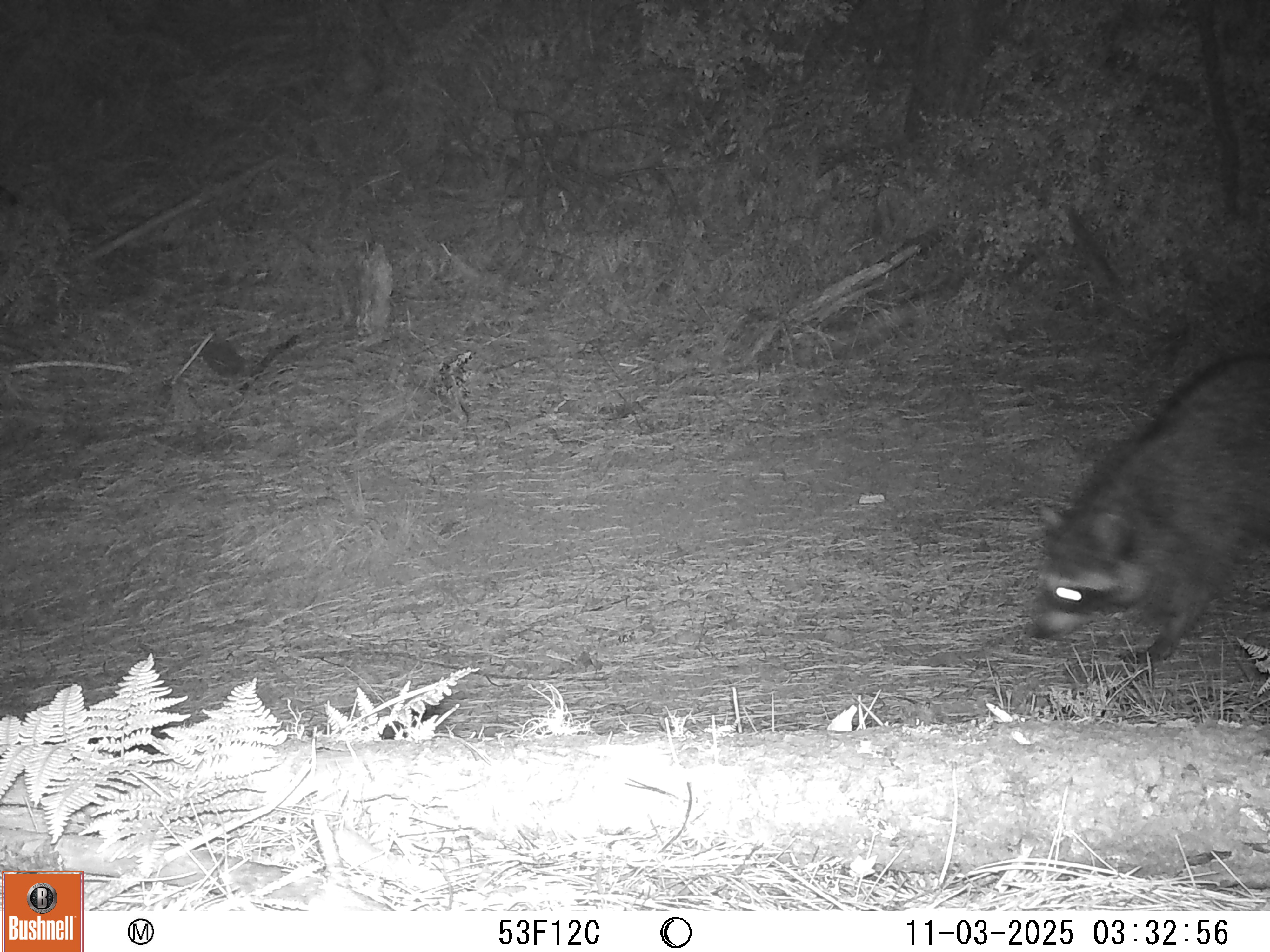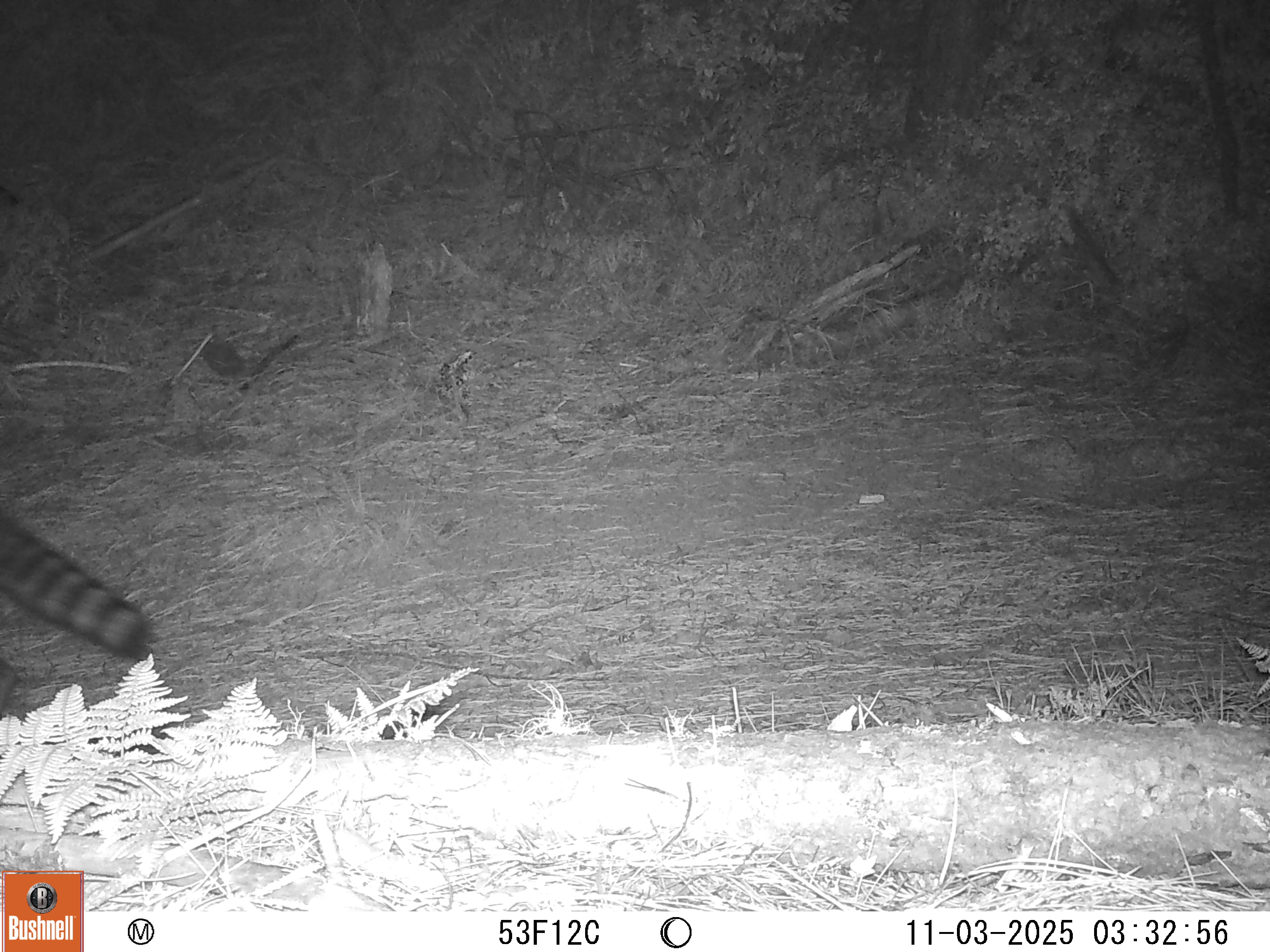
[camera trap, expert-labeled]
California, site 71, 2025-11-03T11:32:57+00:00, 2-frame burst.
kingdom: Animalia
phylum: Chordata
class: Mammalia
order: Carnivora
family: Procyonidae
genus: Procyon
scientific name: Procyon lotor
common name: raccoon